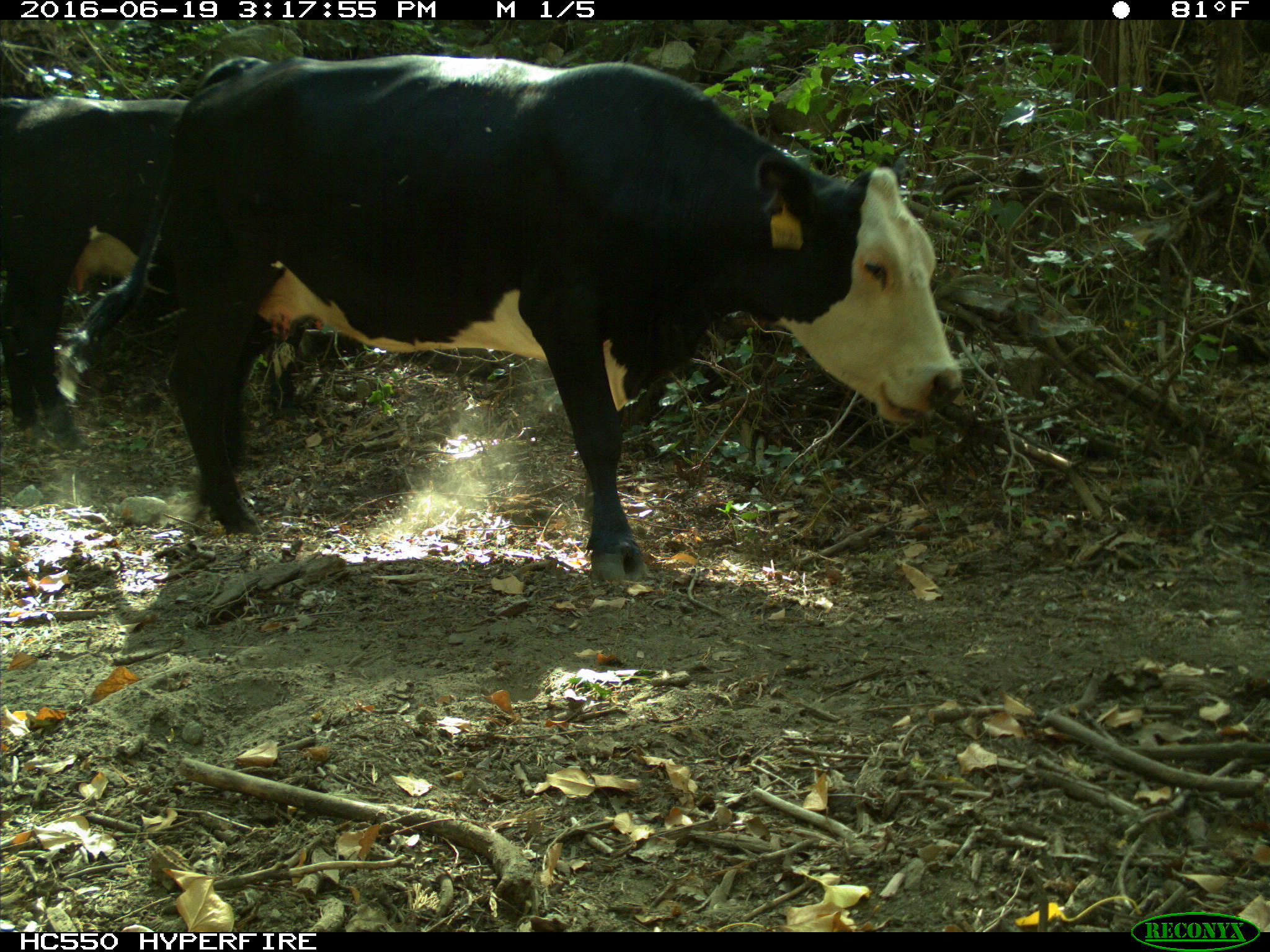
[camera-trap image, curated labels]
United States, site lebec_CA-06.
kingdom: Animalia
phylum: Chordata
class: Mammalia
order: Artiodactyla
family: Bovidae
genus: Bos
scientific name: Bos taurus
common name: domestic cow